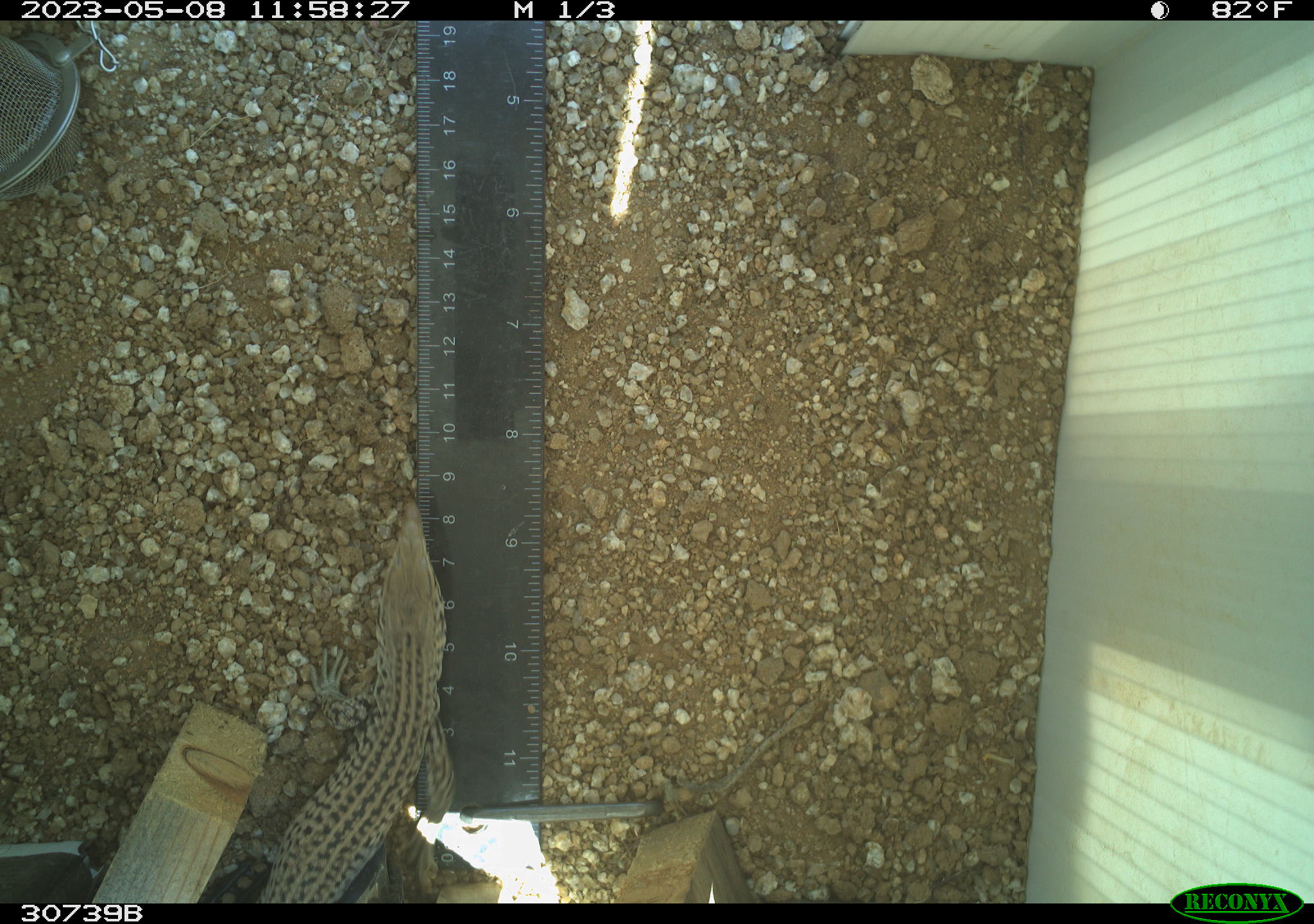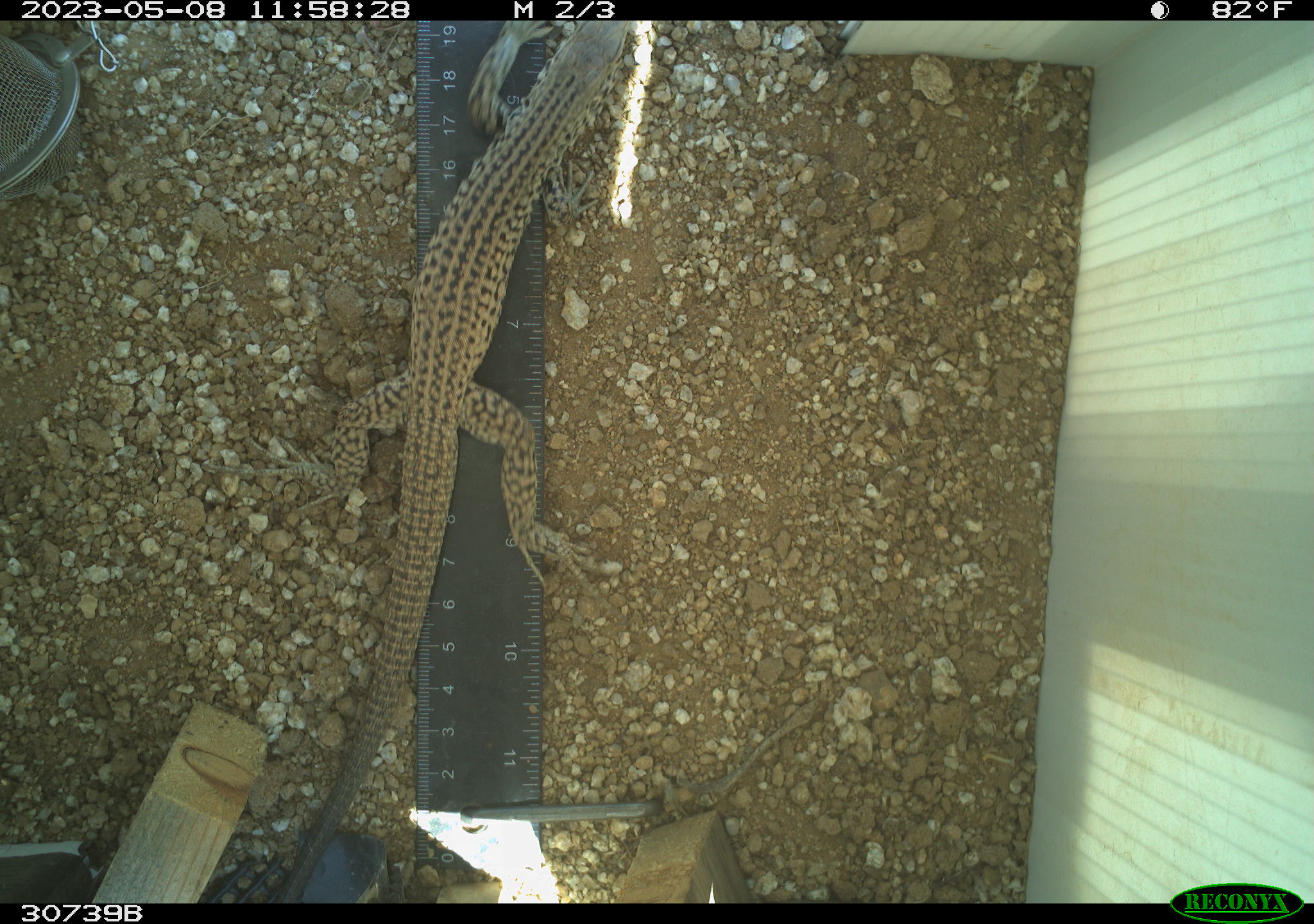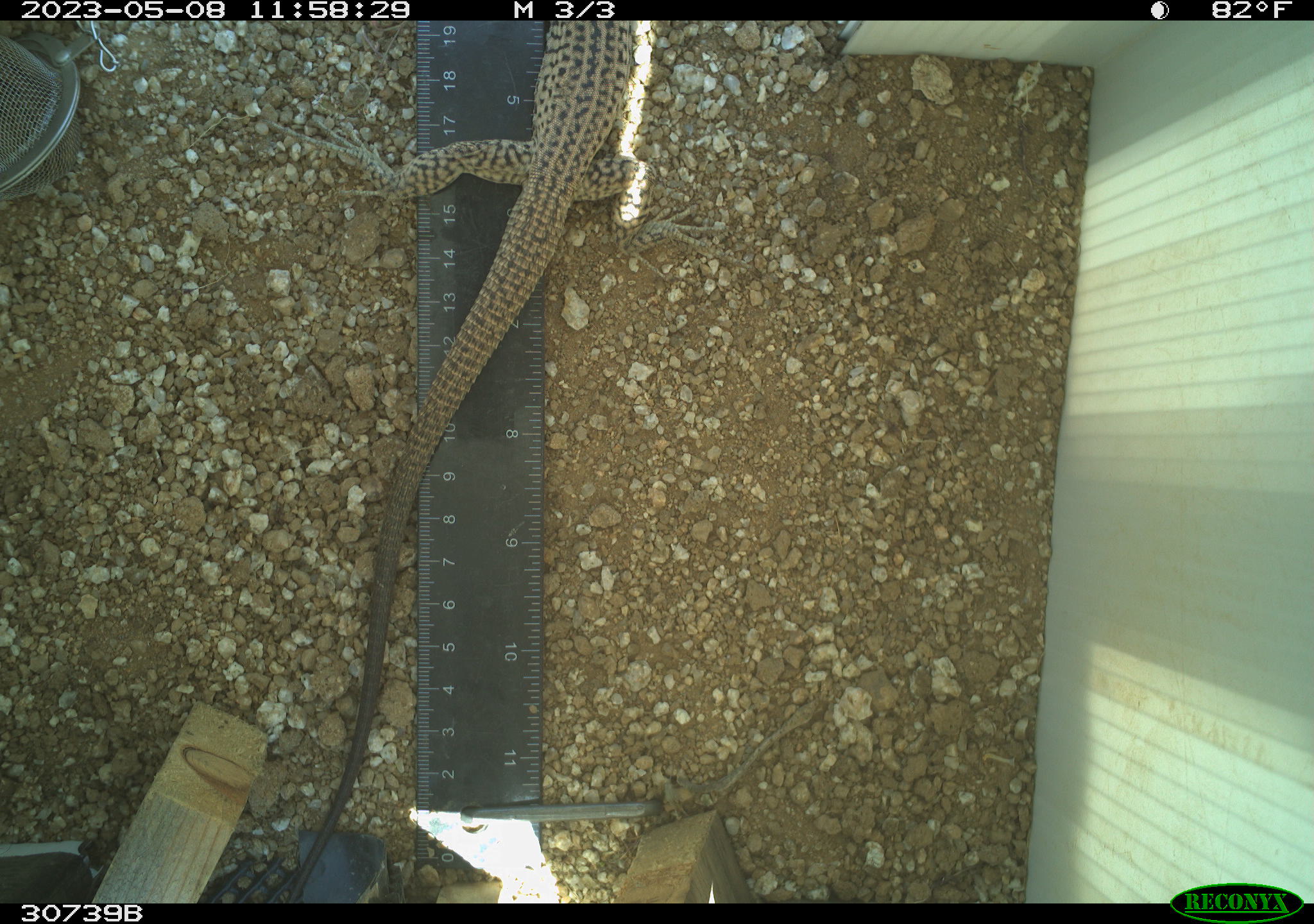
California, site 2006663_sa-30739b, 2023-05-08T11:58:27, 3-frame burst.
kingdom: Animalia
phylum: Chordata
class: Reptilia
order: Squamata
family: Teiidae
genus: Aspidoscelis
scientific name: Aspidoscelis tigris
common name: western whiptail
Western whiptail (Aspidoscelis tigris).